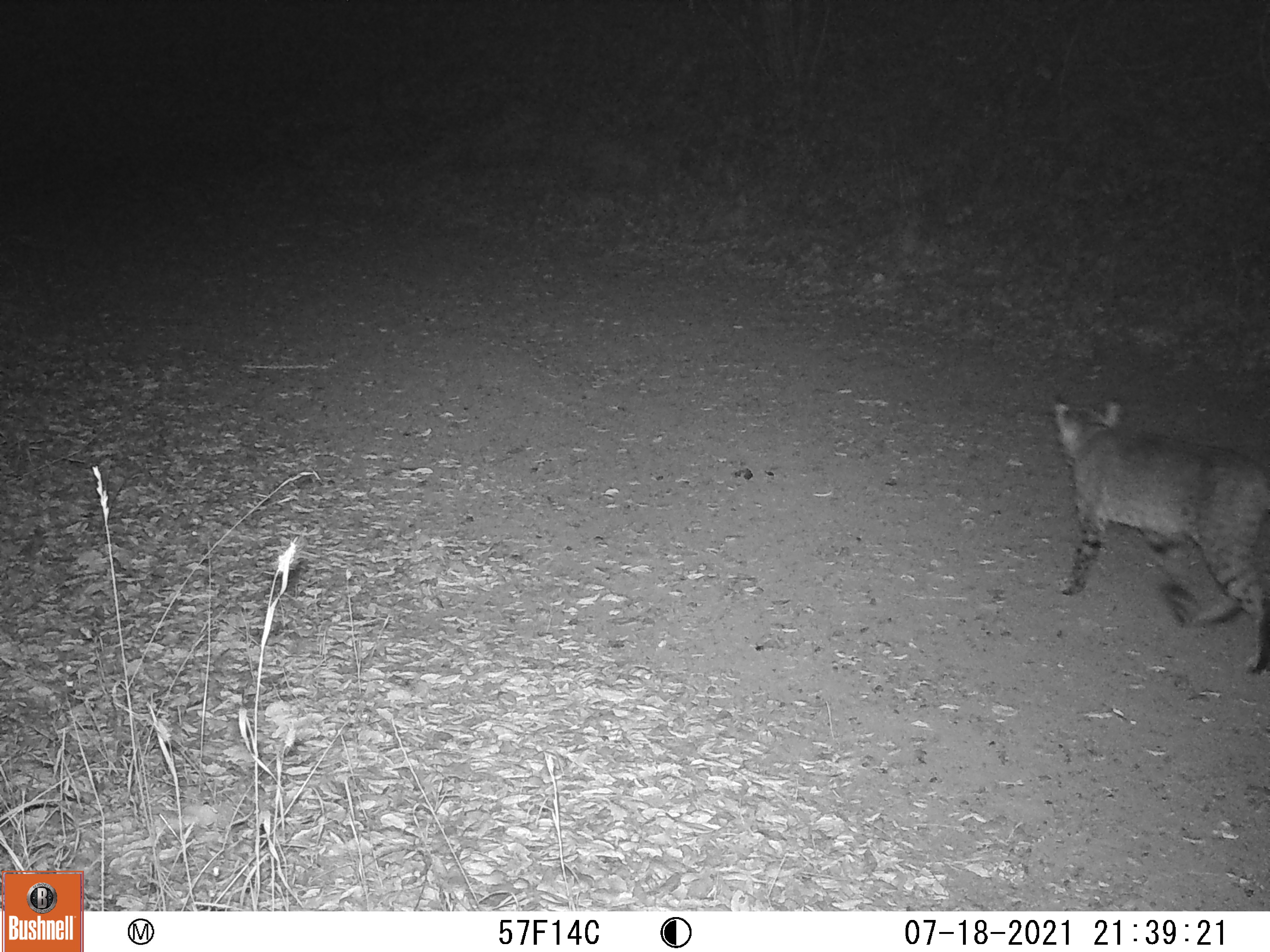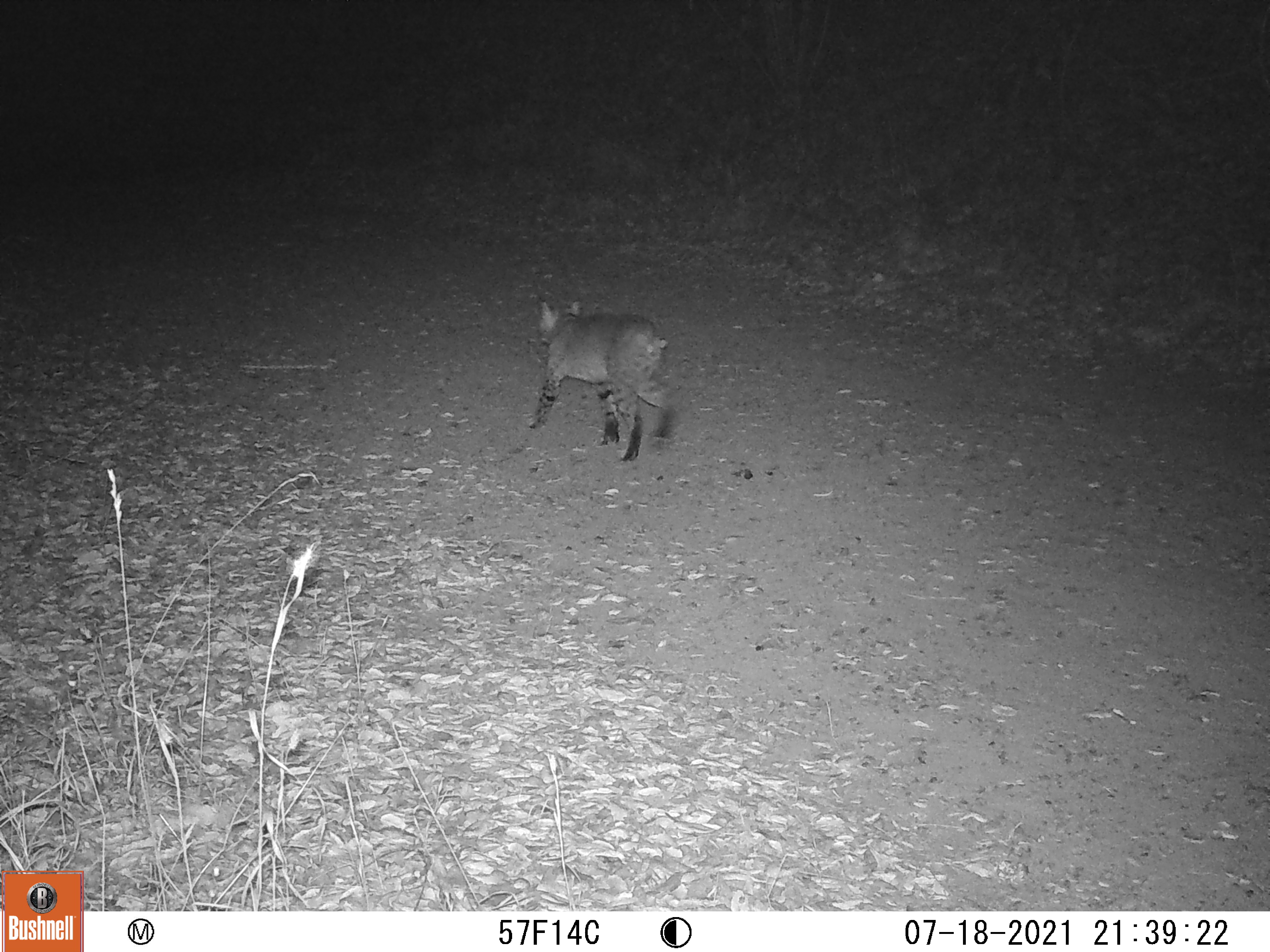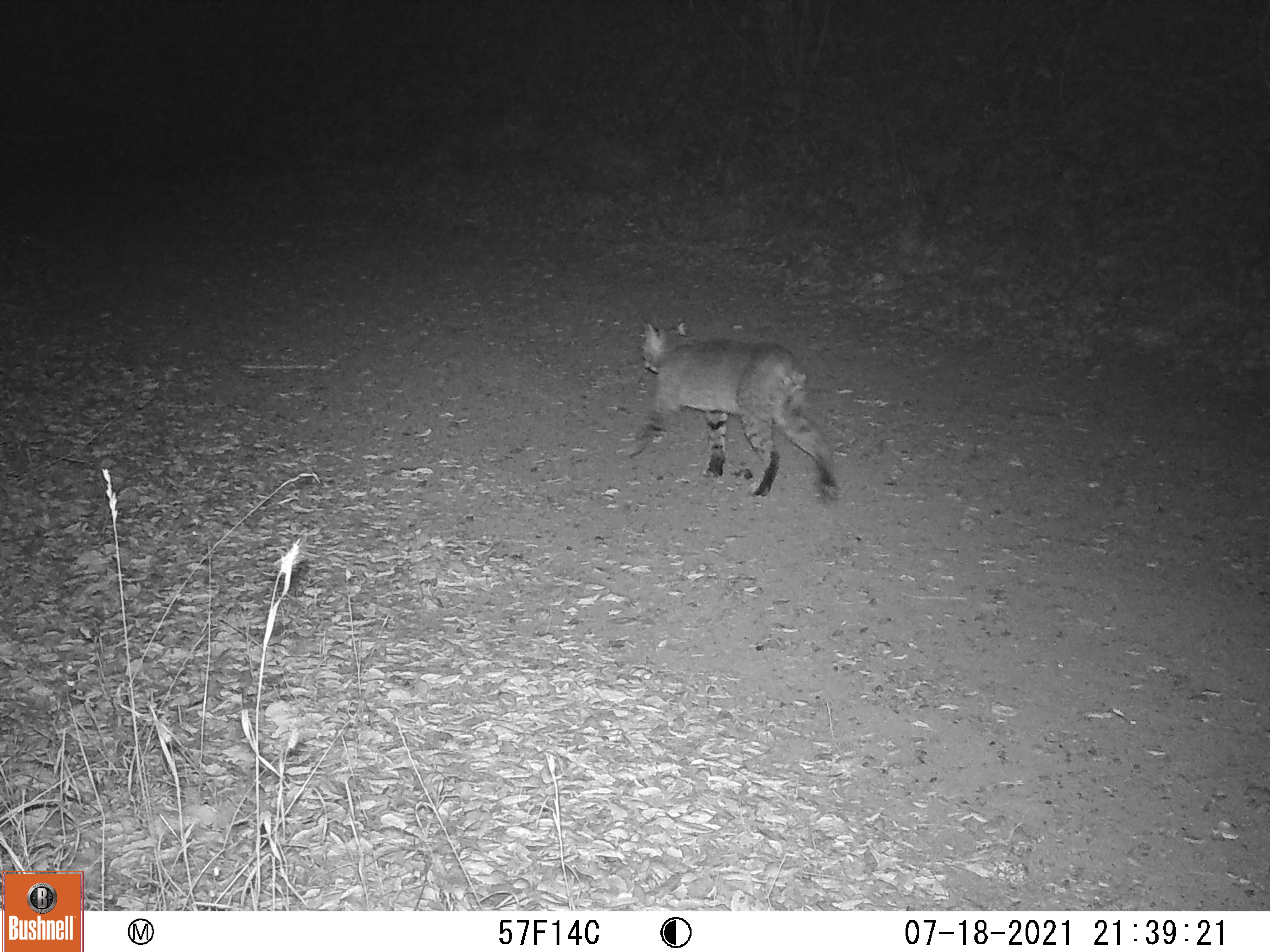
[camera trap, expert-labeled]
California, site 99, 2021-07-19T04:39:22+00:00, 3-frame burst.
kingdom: Animalia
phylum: Chordata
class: Mammalia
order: Carnivora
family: Felidae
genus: Lynx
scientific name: Lynx rufus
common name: bobcat